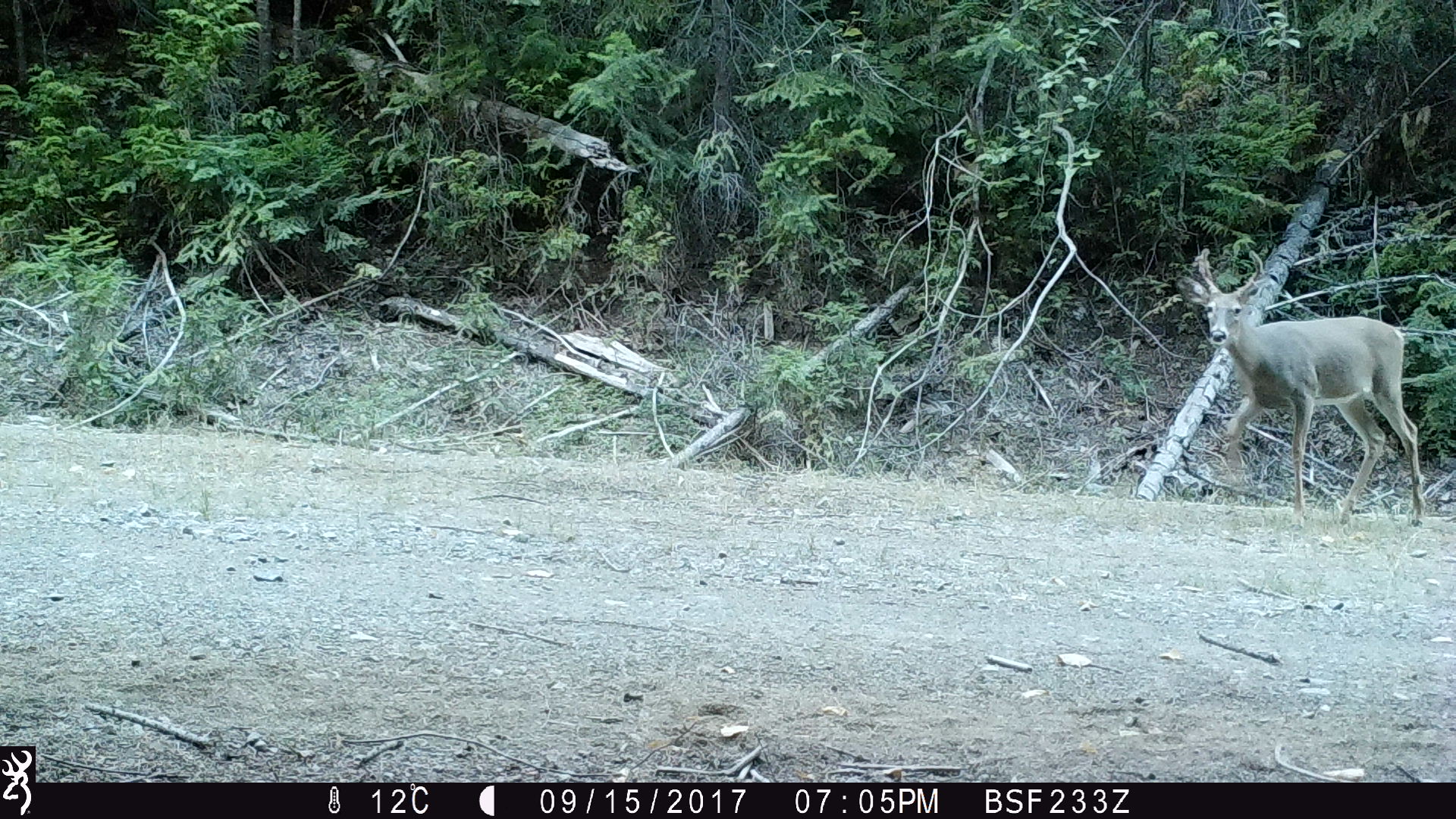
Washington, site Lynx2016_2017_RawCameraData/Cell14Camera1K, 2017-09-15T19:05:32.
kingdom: Animalia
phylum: Chordata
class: Mammalia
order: Artiodactyla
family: Cervidae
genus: Odocoileus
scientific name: Odocoileus virginianus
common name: white-tailed deer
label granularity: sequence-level